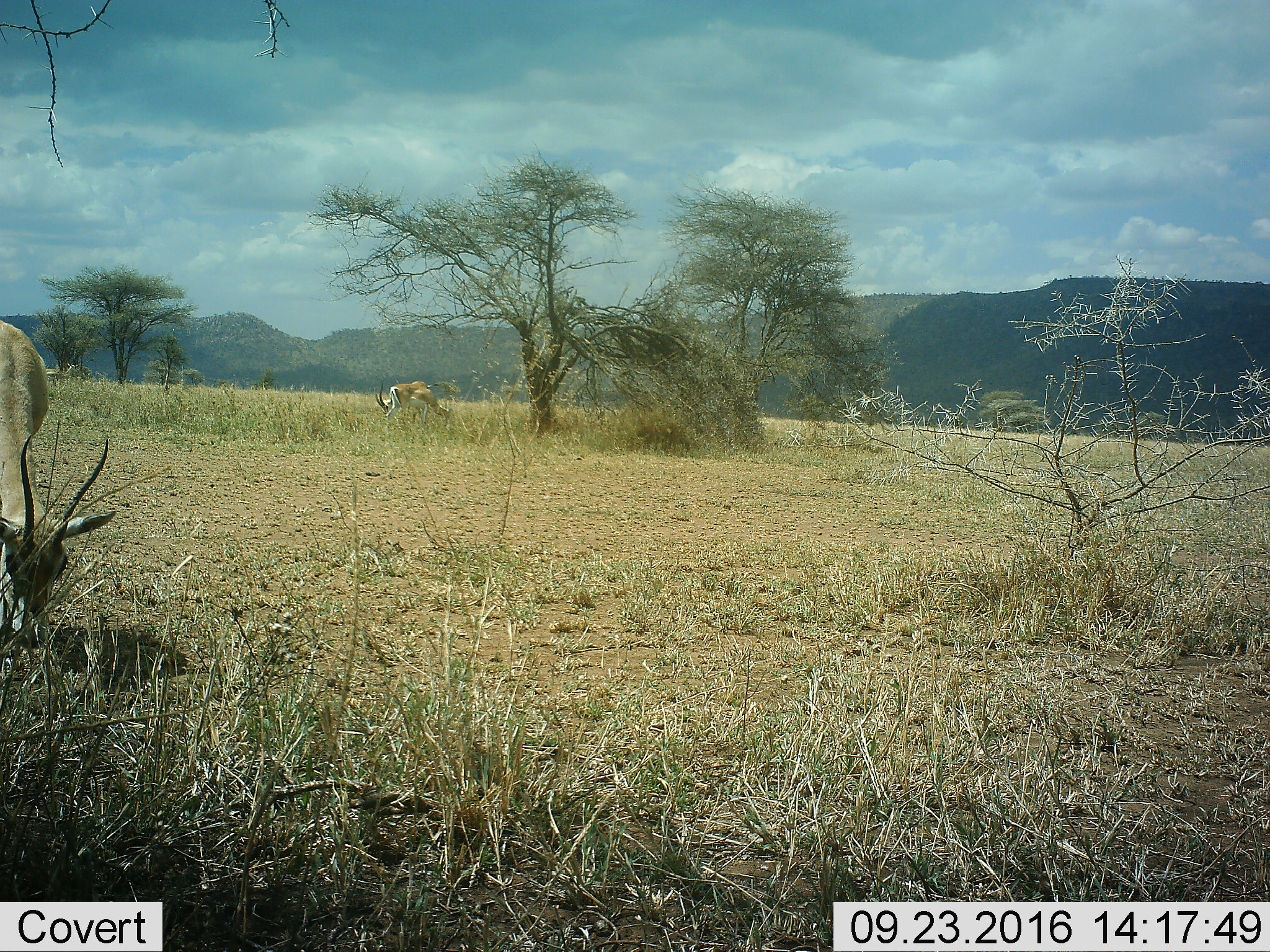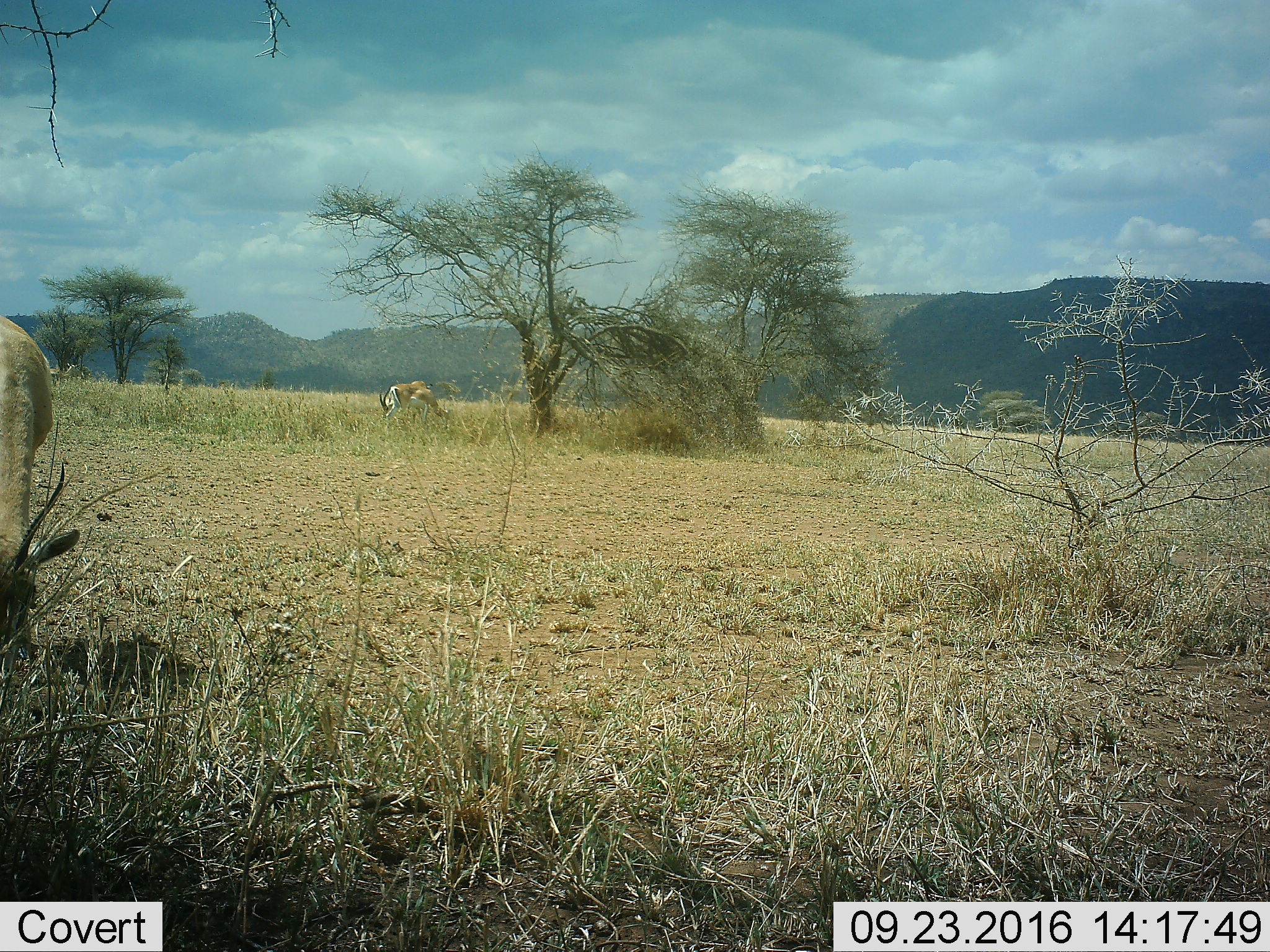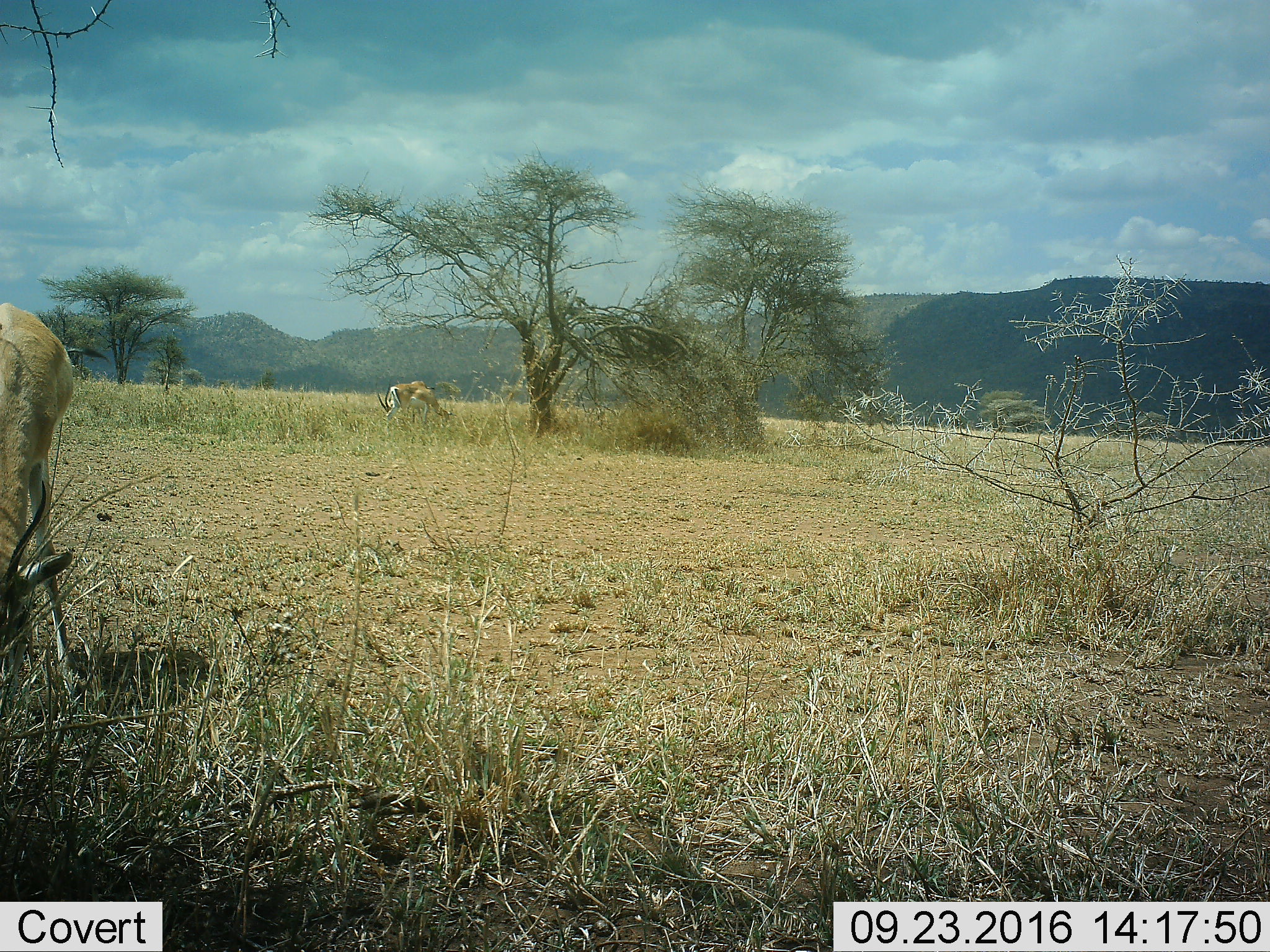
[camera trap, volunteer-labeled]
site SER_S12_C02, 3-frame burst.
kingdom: Animalia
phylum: Chordata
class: Mammalia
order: Artiodactyla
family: Bovidae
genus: Nanger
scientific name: Nanger granti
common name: grant's gazelle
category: gazellegrants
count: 4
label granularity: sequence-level